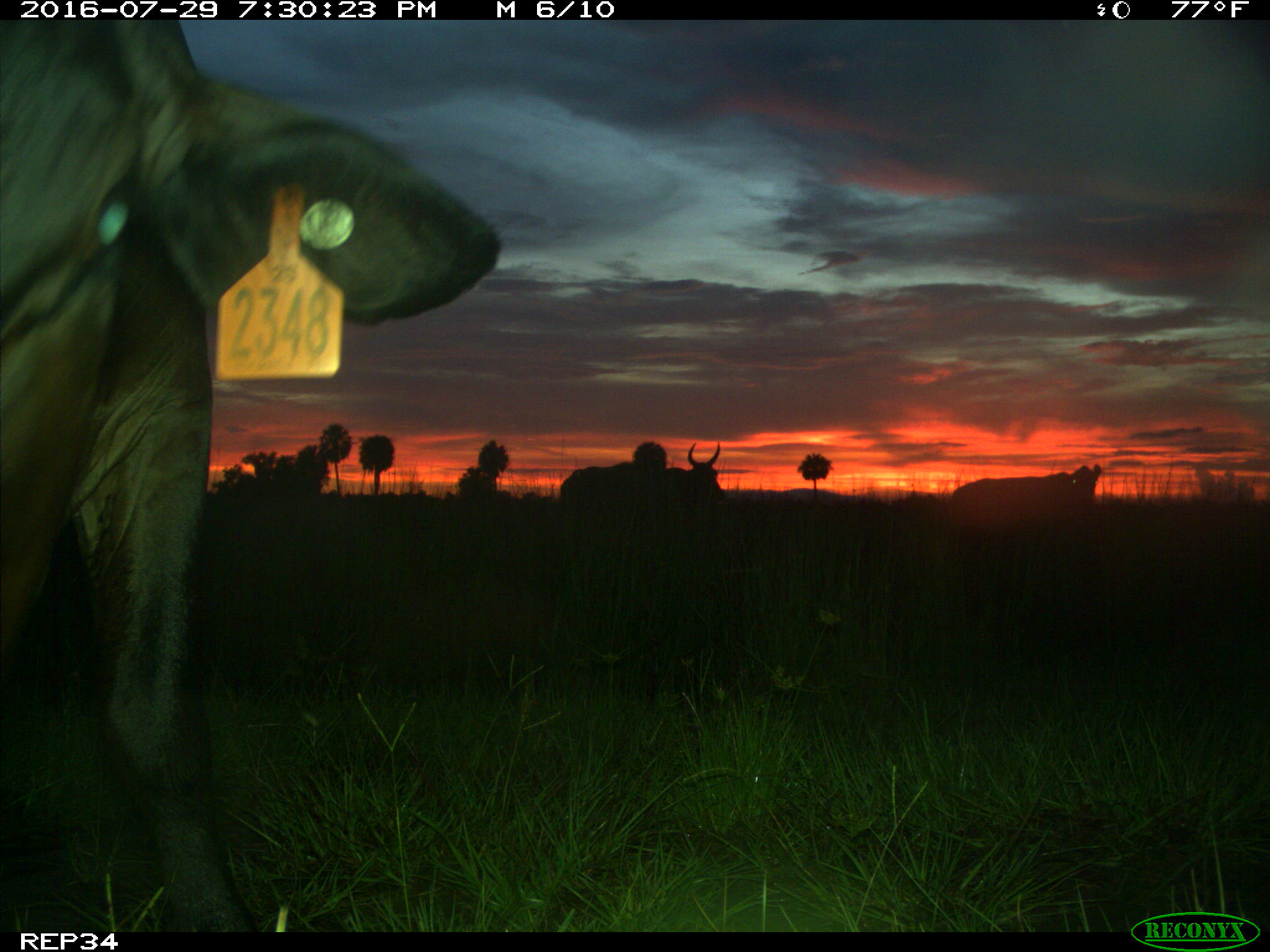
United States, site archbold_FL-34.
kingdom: Animalia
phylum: Chordata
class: Mammalia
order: Artiodactyla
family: Bovidae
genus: Bos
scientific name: Bos taurus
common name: domestic cow